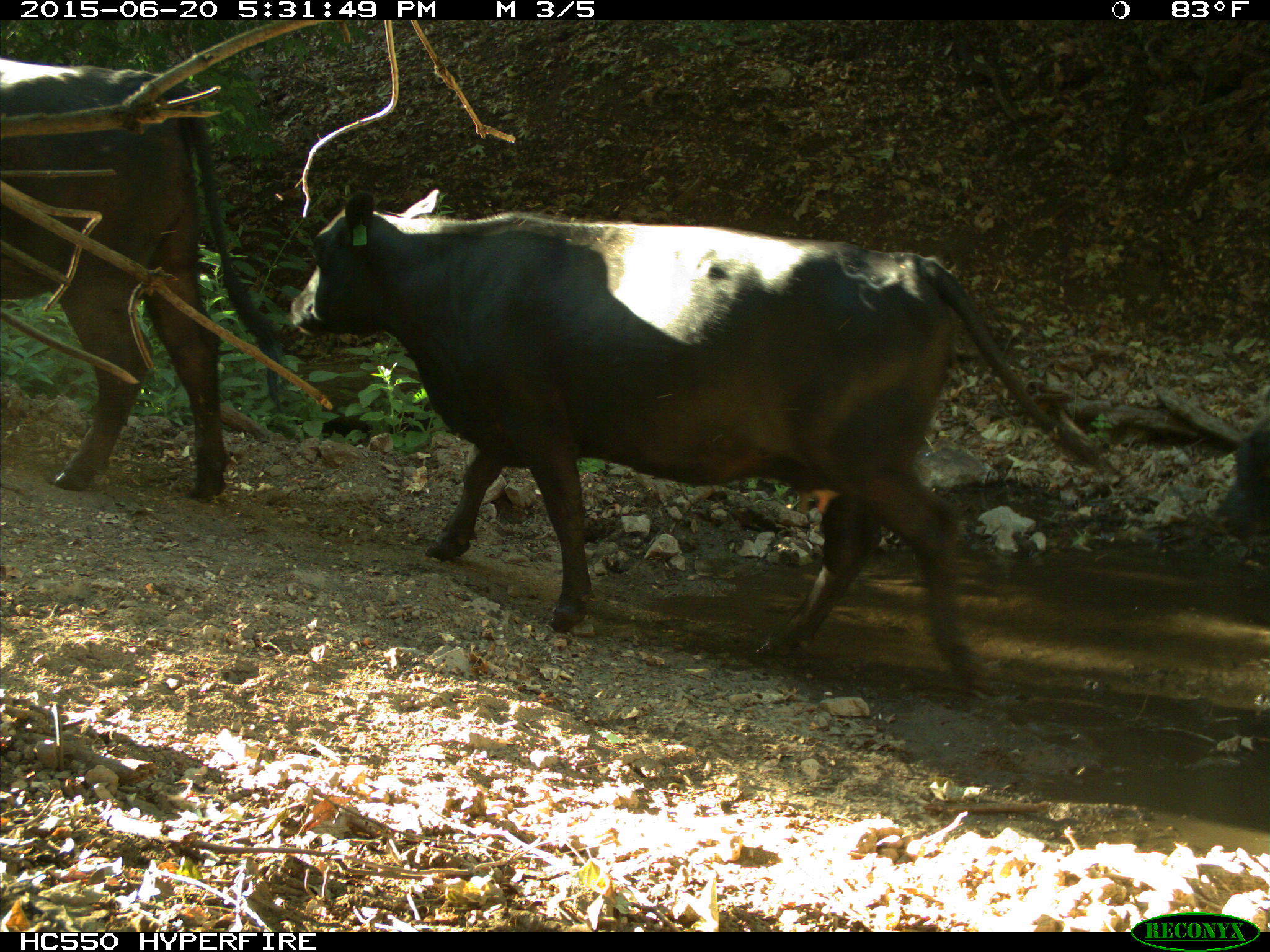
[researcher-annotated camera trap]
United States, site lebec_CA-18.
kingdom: Animalia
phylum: Chordata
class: Mammalia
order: Artiodactyla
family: Bovidae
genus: Bos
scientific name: Bos taurus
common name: domestic cow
Bos taurus (domestic cow).